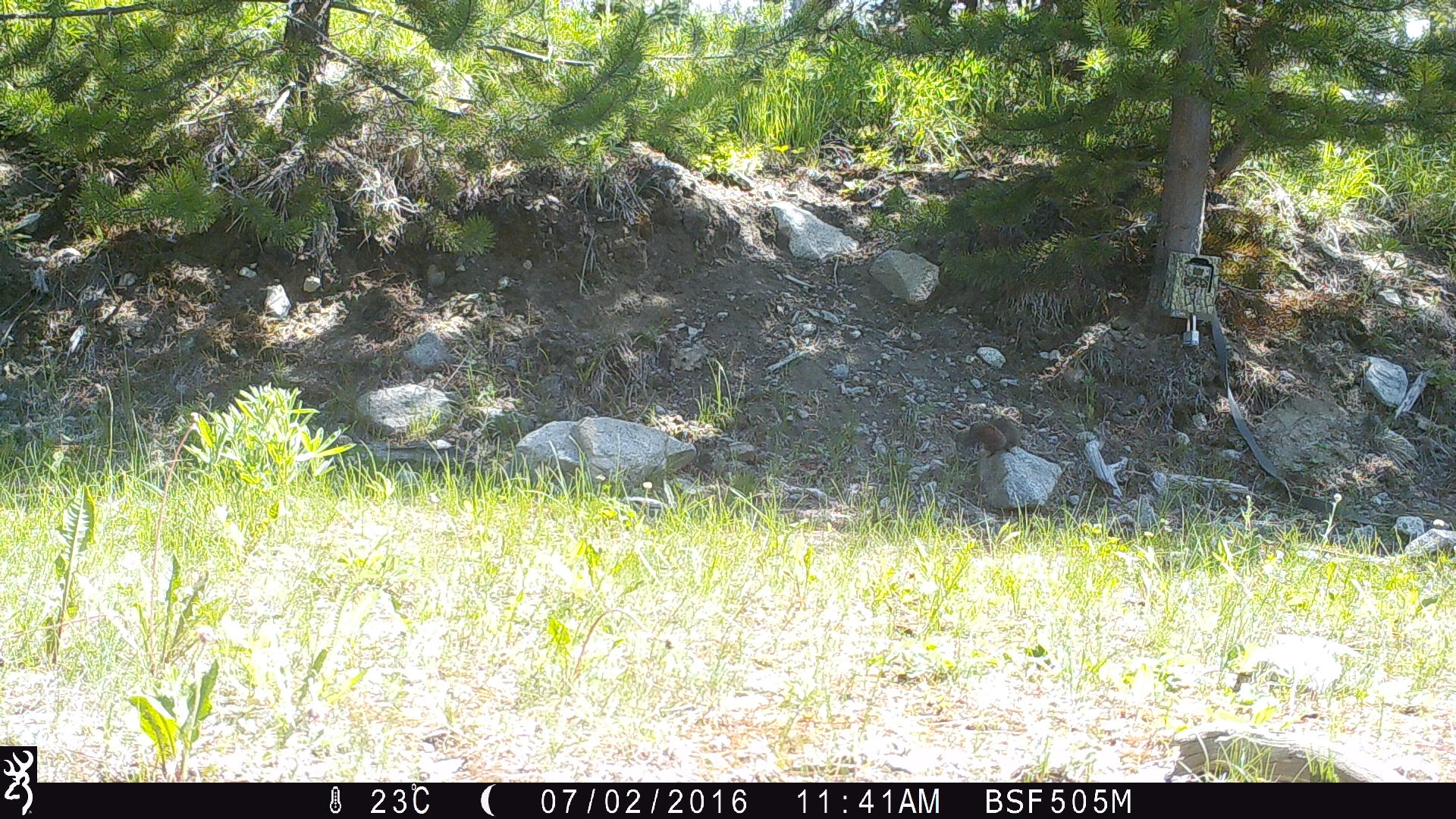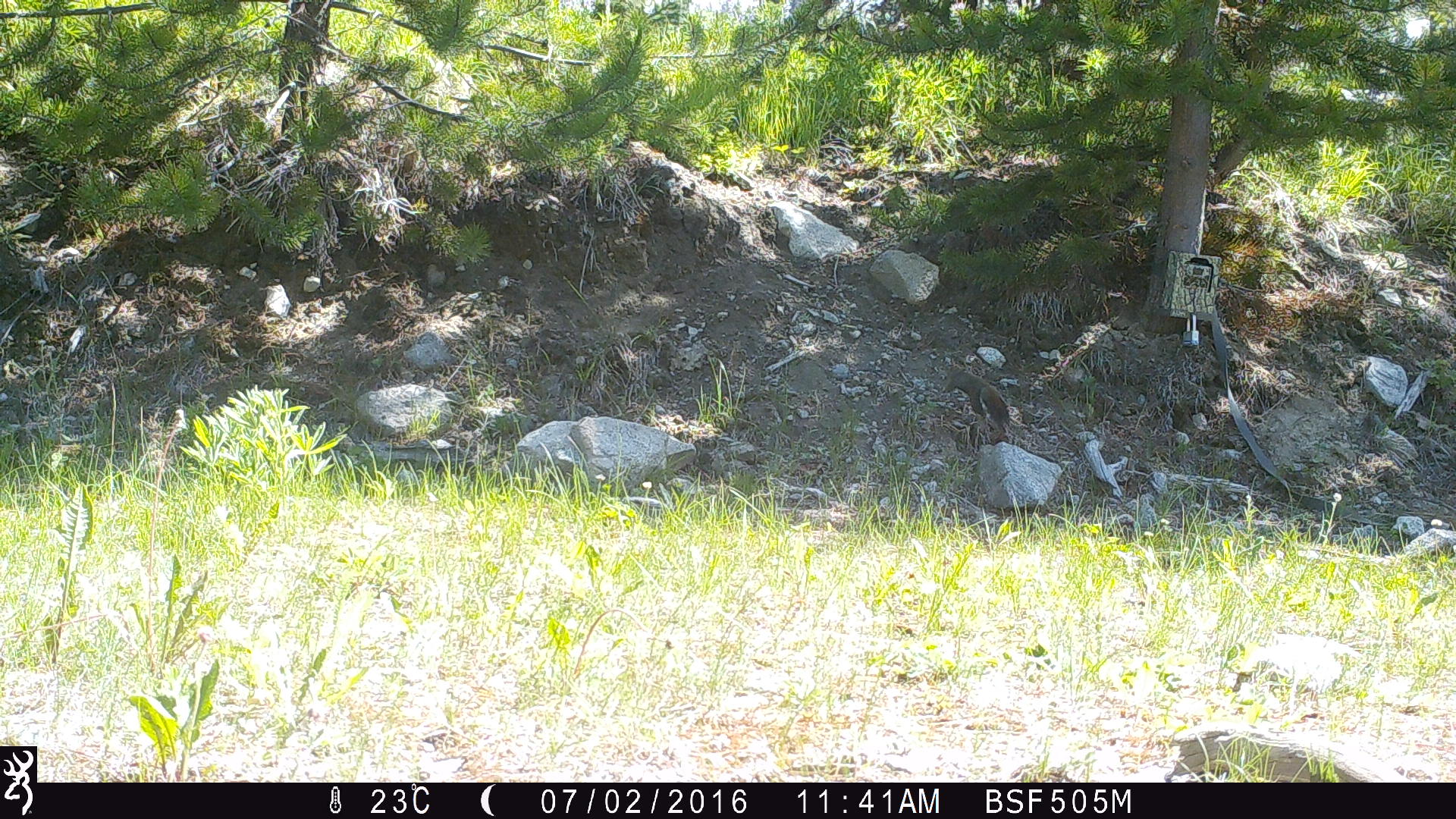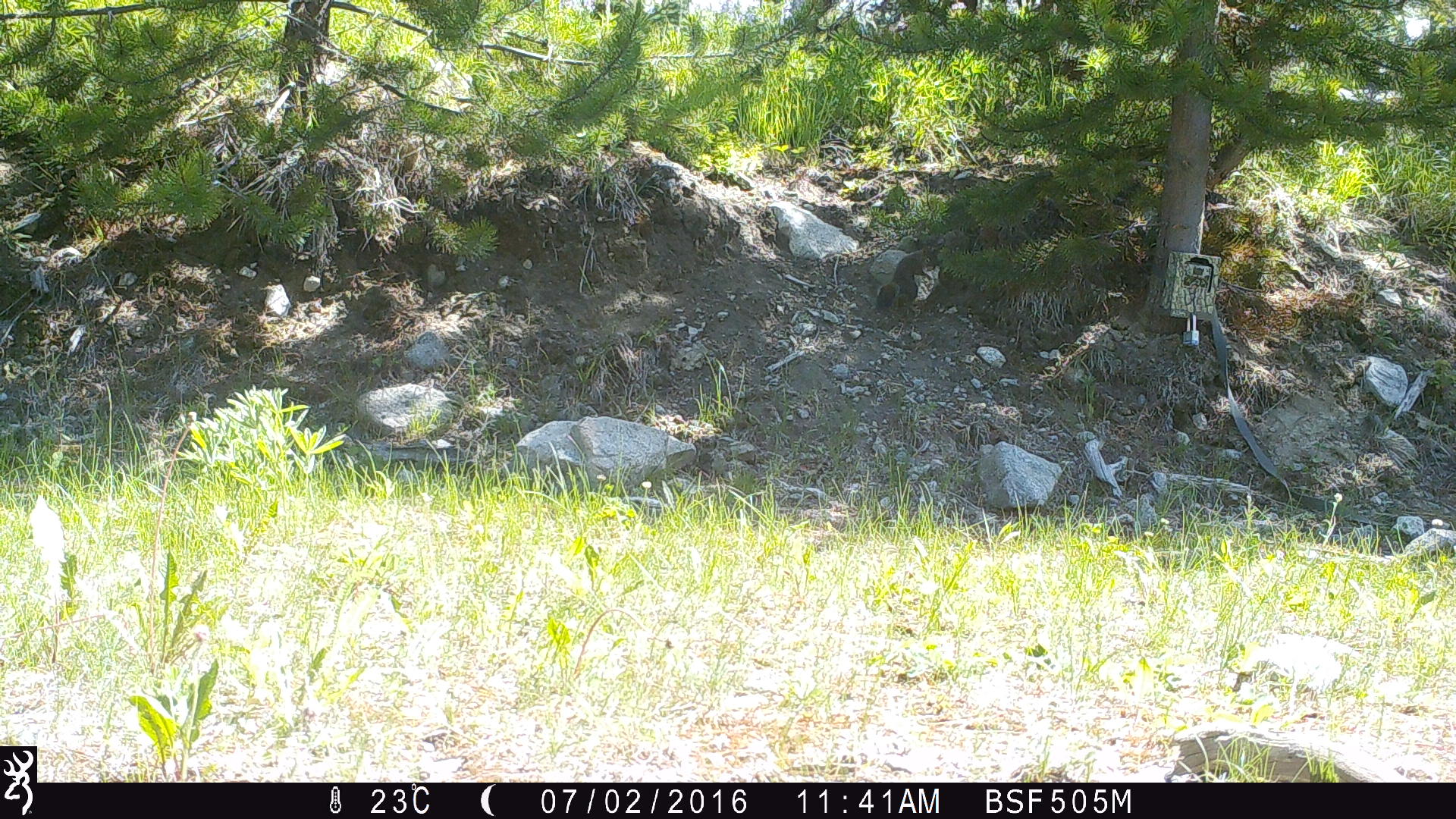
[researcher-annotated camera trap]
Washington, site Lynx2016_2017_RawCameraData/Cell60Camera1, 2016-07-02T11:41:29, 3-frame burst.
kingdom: Animalia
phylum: Chordata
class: Mammalia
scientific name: Mammalia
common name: small mammal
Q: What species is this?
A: Small mammal (Mammalia).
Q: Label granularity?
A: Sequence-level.